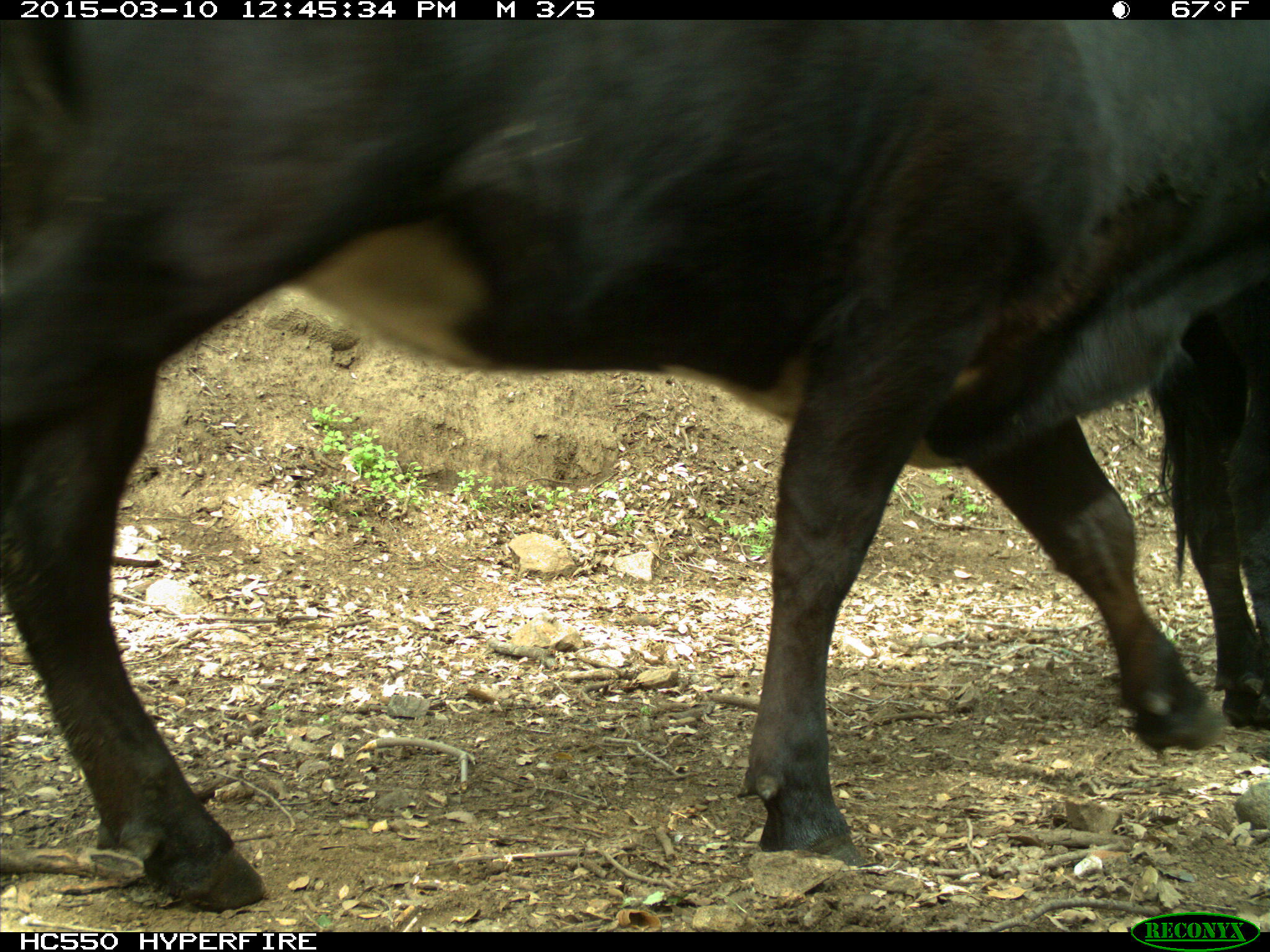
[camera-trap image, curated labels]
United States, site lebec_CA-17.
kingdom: Animalia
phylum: Chordata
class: Mammalia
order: Artiodactyla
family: Bovidae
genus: Bos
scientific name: Bos taurus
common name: domestic cow